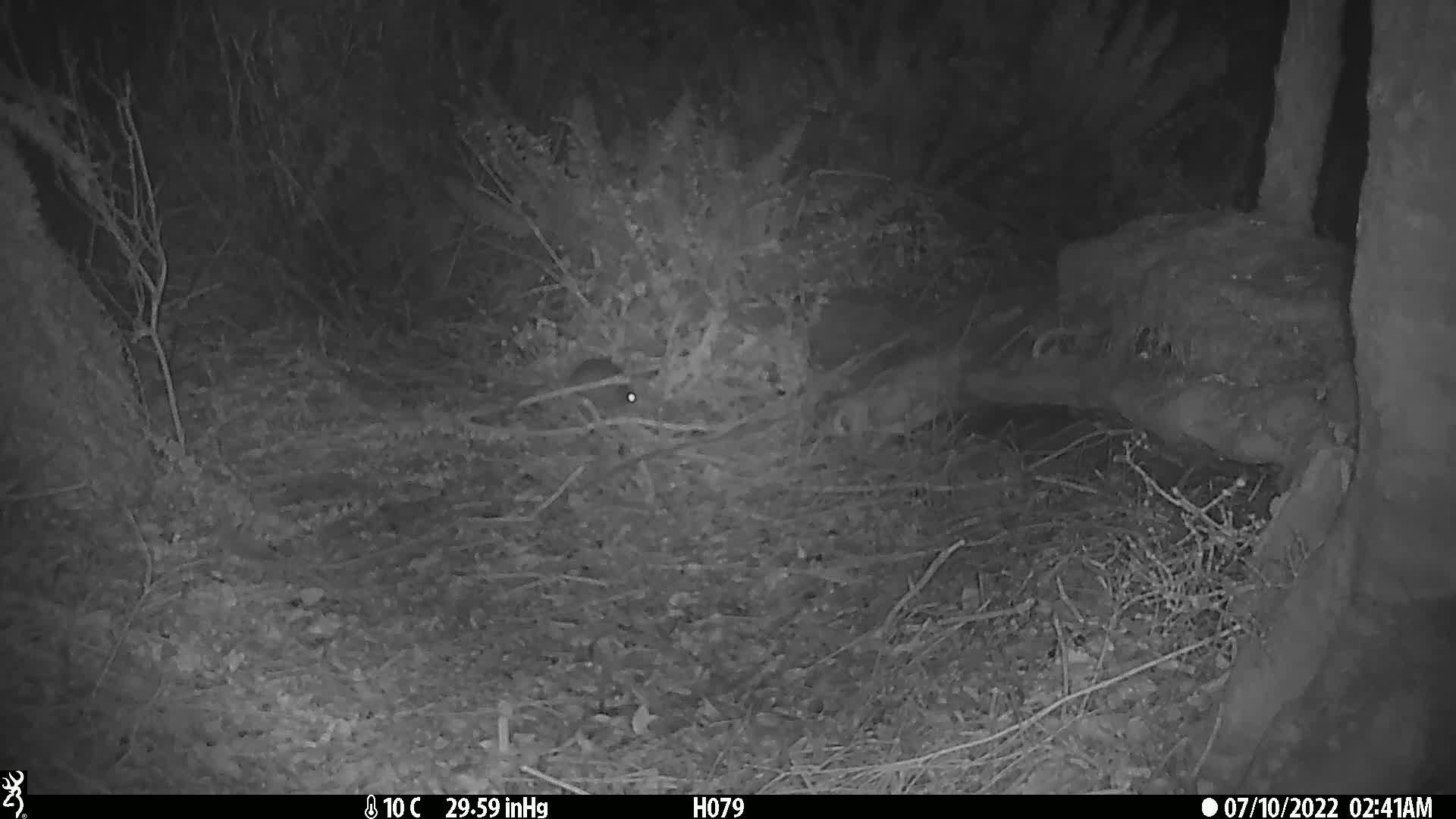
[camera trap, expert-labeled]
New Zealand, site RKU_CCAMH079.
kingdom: Animalia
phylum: Chordata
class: Mammalia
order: Rodentia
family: Muridae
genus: Rattus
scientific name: Rattus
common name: rat